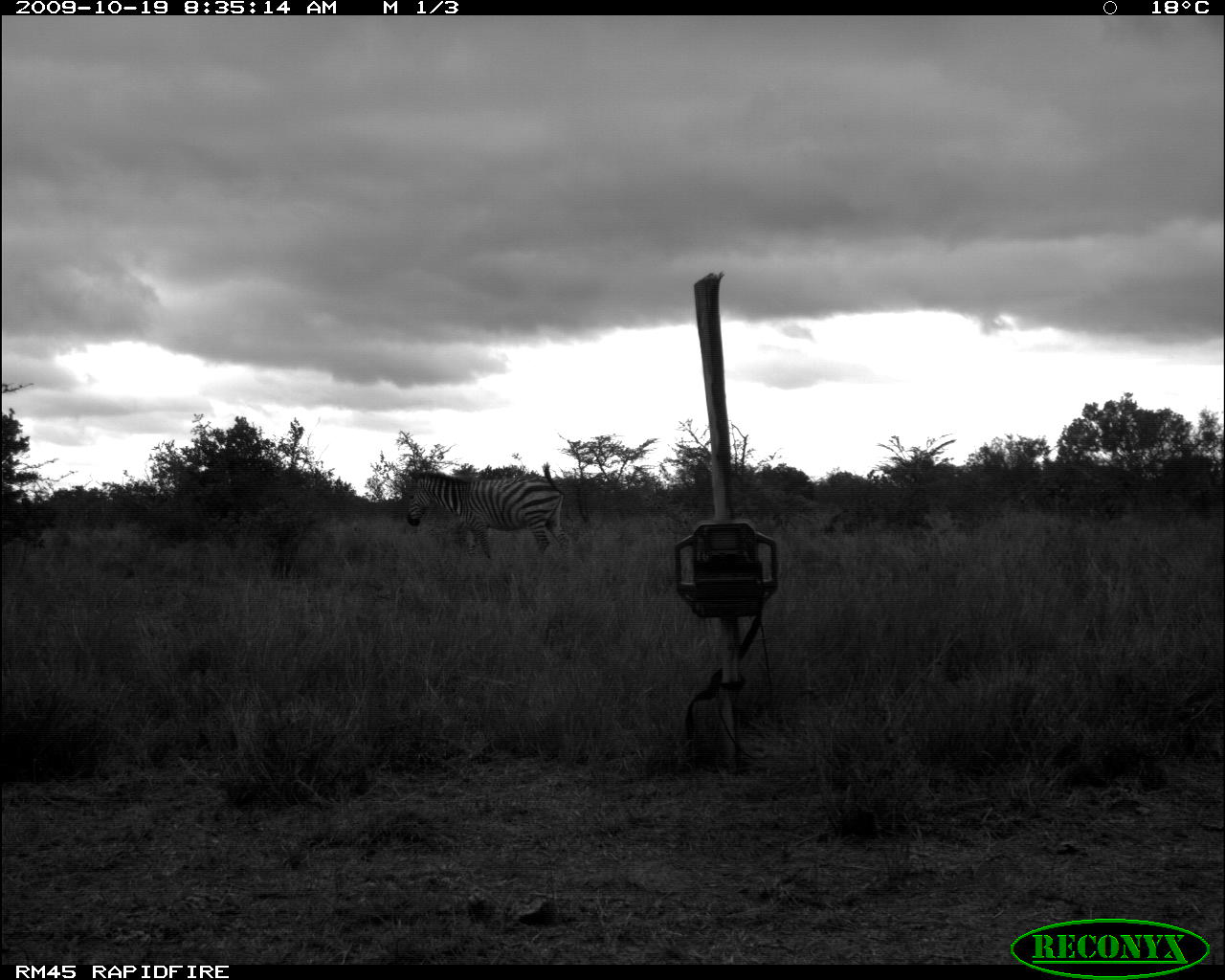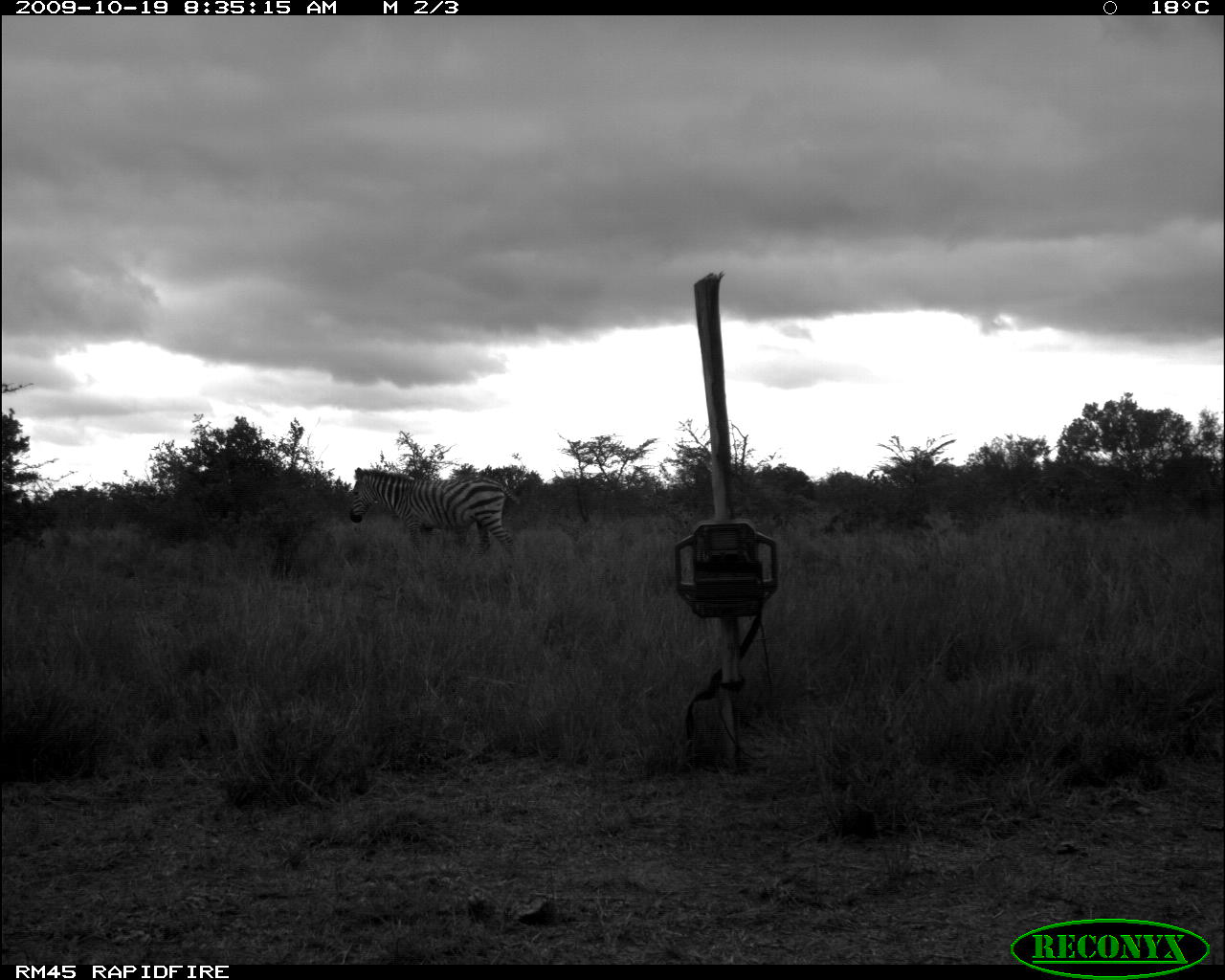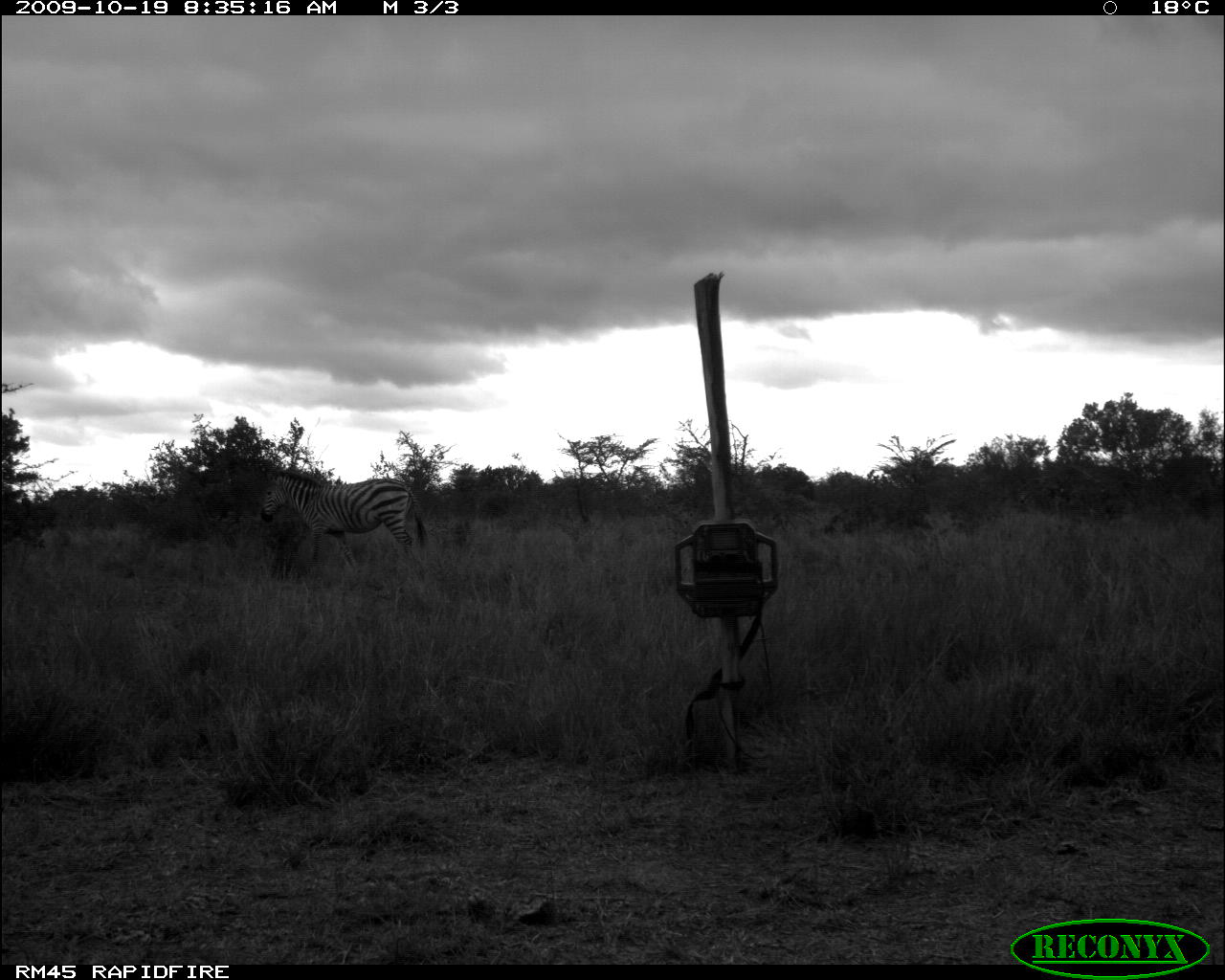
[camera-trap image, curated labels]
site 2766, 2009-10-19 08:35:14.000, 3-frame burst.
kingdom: Animalia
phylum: Chordata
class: Mammalia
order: Perissodactyla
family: Equidae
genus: Equus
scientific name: Equus quagga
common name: plains zebra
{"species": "Equus quagga (plains zebra)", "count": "1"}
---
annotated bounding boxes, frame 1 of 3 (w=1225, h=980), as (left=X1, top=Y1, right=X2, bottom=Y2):
equus quagga: (left=403, top=470, right=570, bottom=560)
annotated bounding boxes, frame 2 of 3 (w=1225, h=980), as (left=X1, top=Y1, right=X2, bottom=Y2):
equus quagga: (left=346, top=466, right=521, bottom=559)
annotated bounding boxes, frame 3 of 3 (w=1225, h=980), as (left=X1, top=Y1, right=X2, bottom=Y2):
equus quagga: (left=260, top=470, right=428, bottom=568)